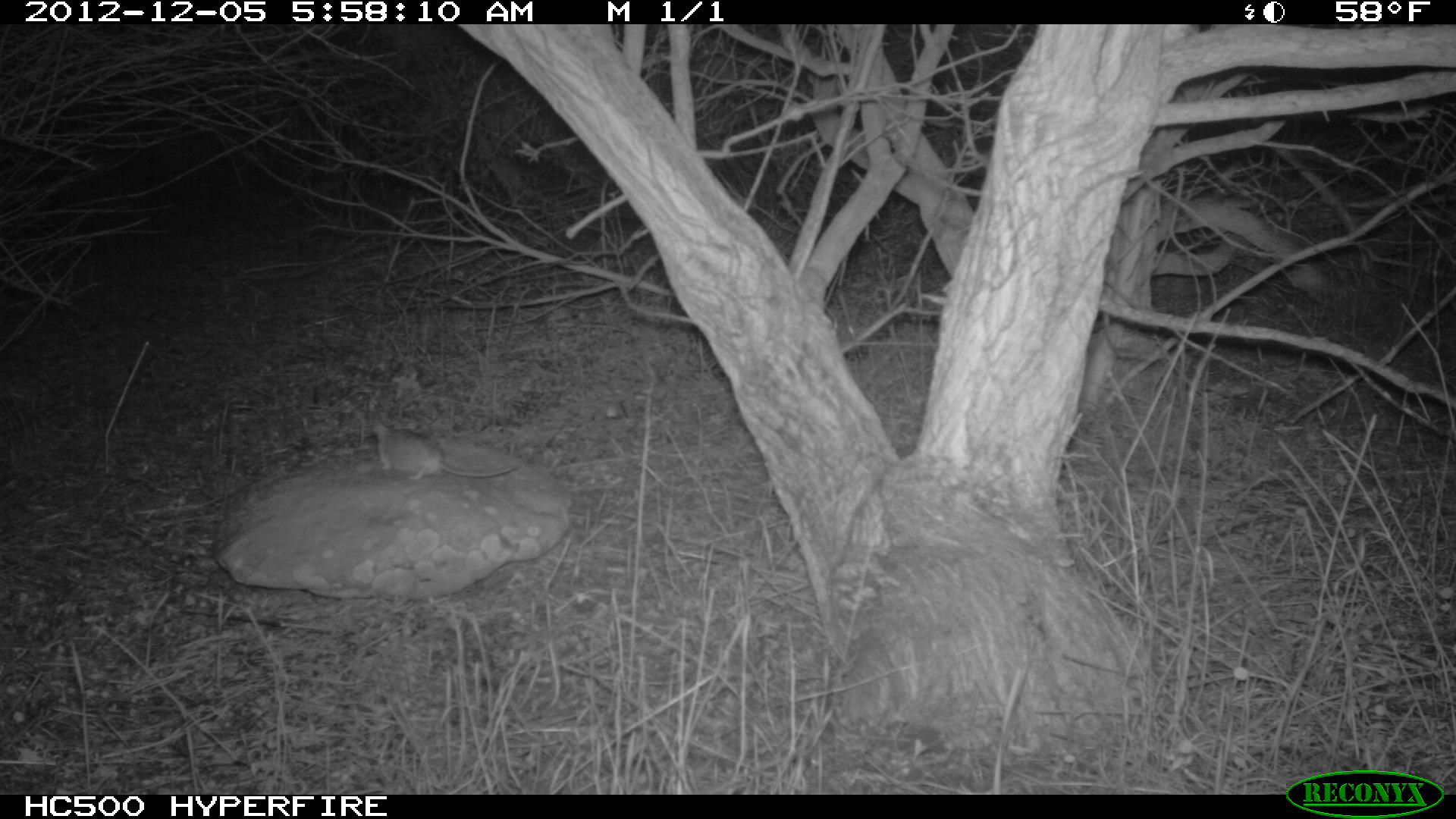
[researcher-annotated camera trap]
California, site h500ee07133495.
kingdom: Animalia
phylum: Chordata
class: Mammalia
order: Rodentia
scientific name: Rodentia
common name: rodent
Rodent (Rodentia).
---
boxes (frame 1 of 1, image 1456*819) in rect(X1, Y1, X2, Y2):
rodent: rect(373, 422, 567, 480)